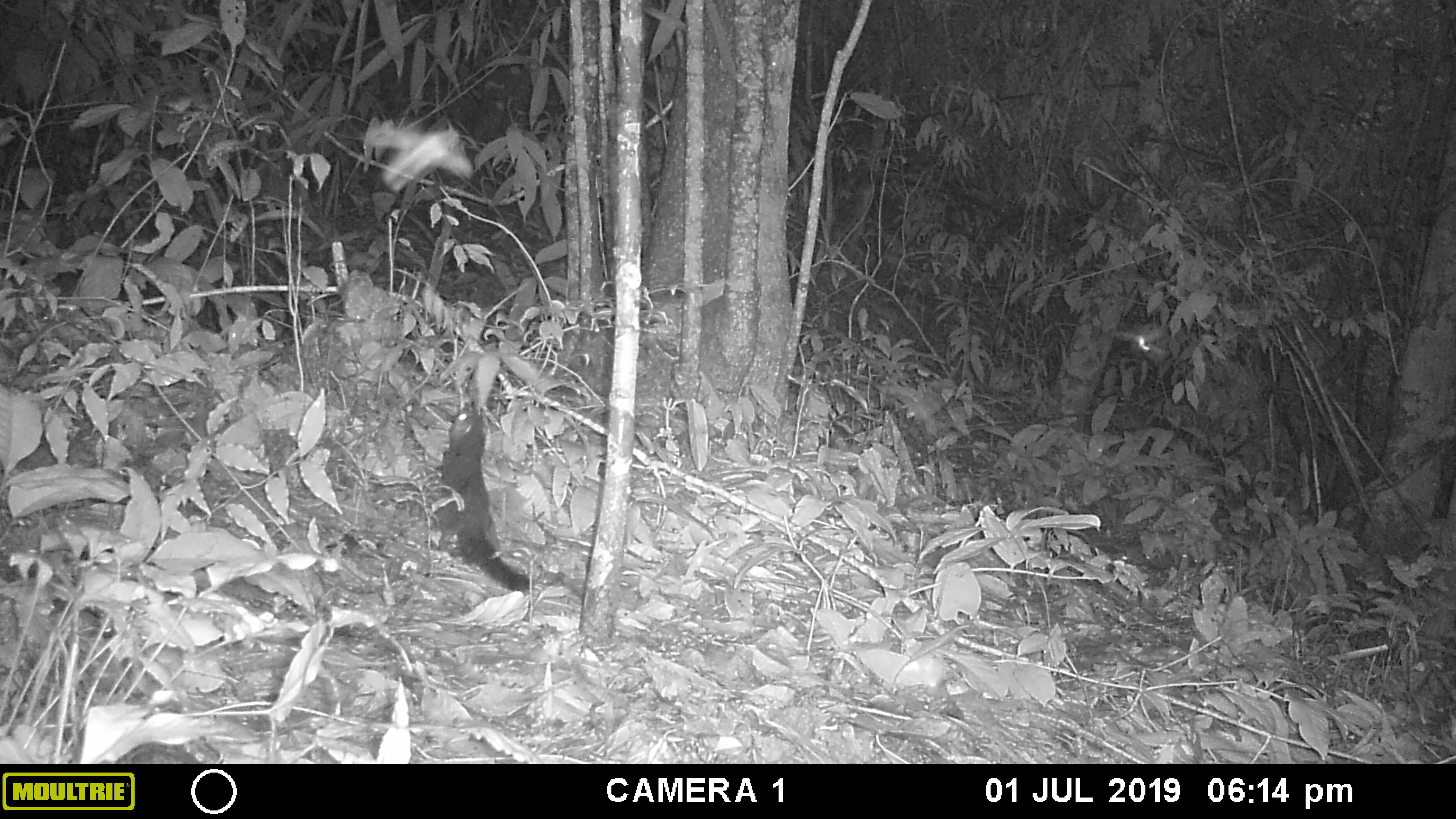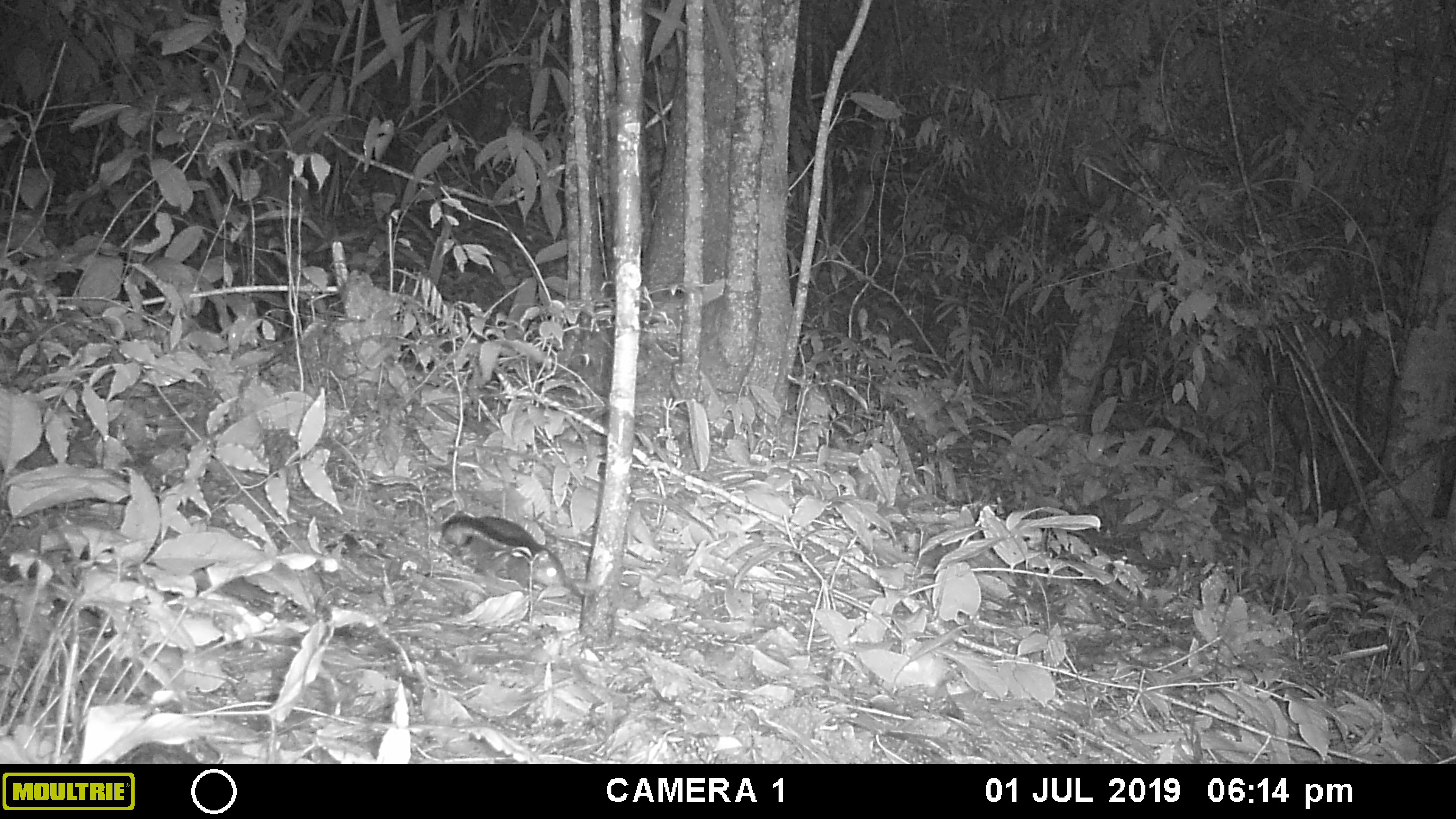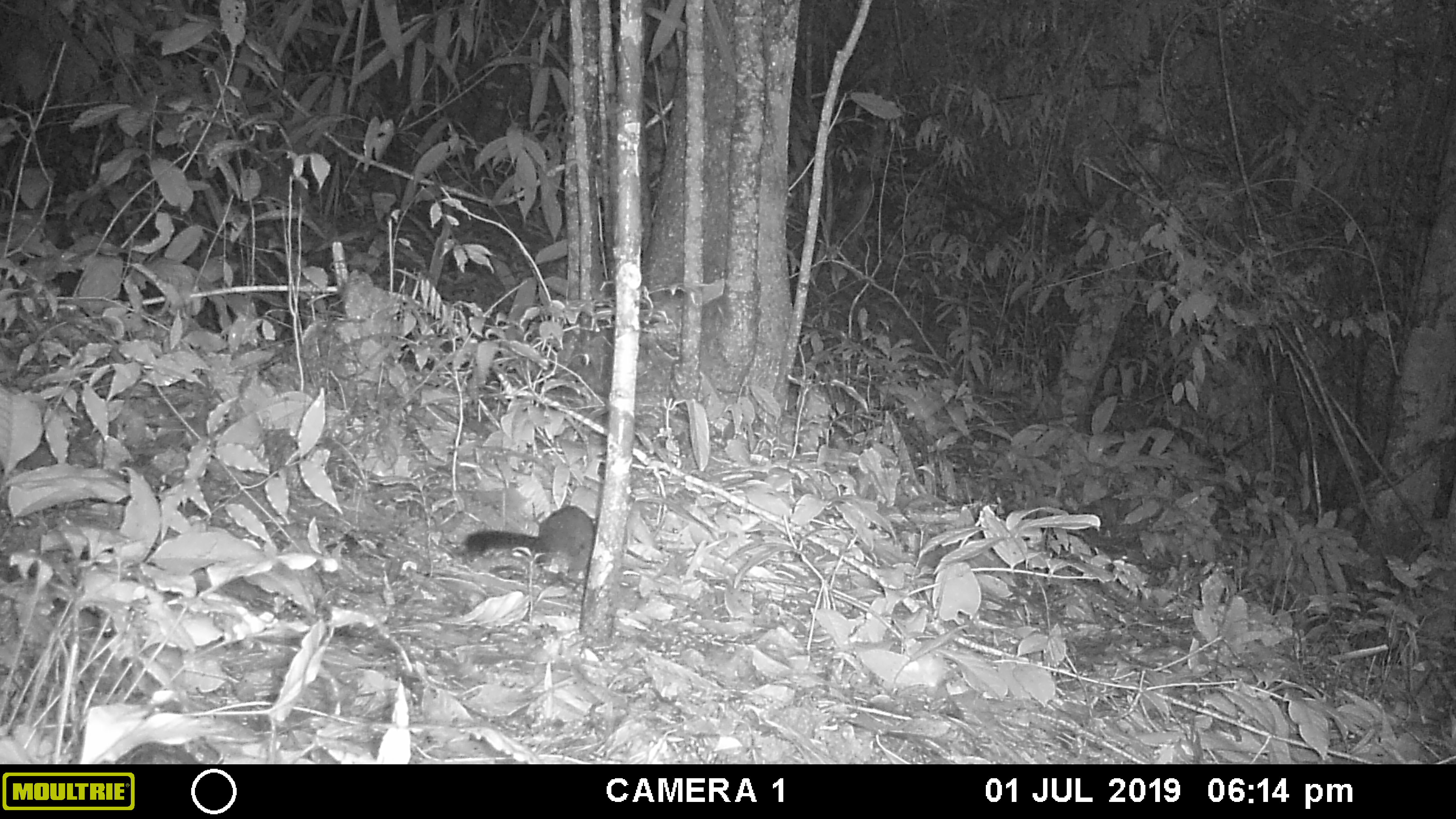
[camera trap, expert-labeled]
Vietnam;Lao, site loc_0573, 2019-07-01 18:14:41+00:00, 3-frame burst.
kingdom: Animalia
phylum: Chordata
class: Mammalia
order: Rodentia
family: Sciuridae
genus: Dremomys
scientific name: Dremomys rufigenis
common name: red-cheeked squirrel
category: red cheeked squirrel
Red cheeked squirrel (red-cheeked squirrel) (Dremomys rufigenis). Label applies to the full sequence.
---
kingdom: Animalia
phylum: Arthropoda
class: Insecta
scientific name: Insecta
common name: insect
Insect (Insecta). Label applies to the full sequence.